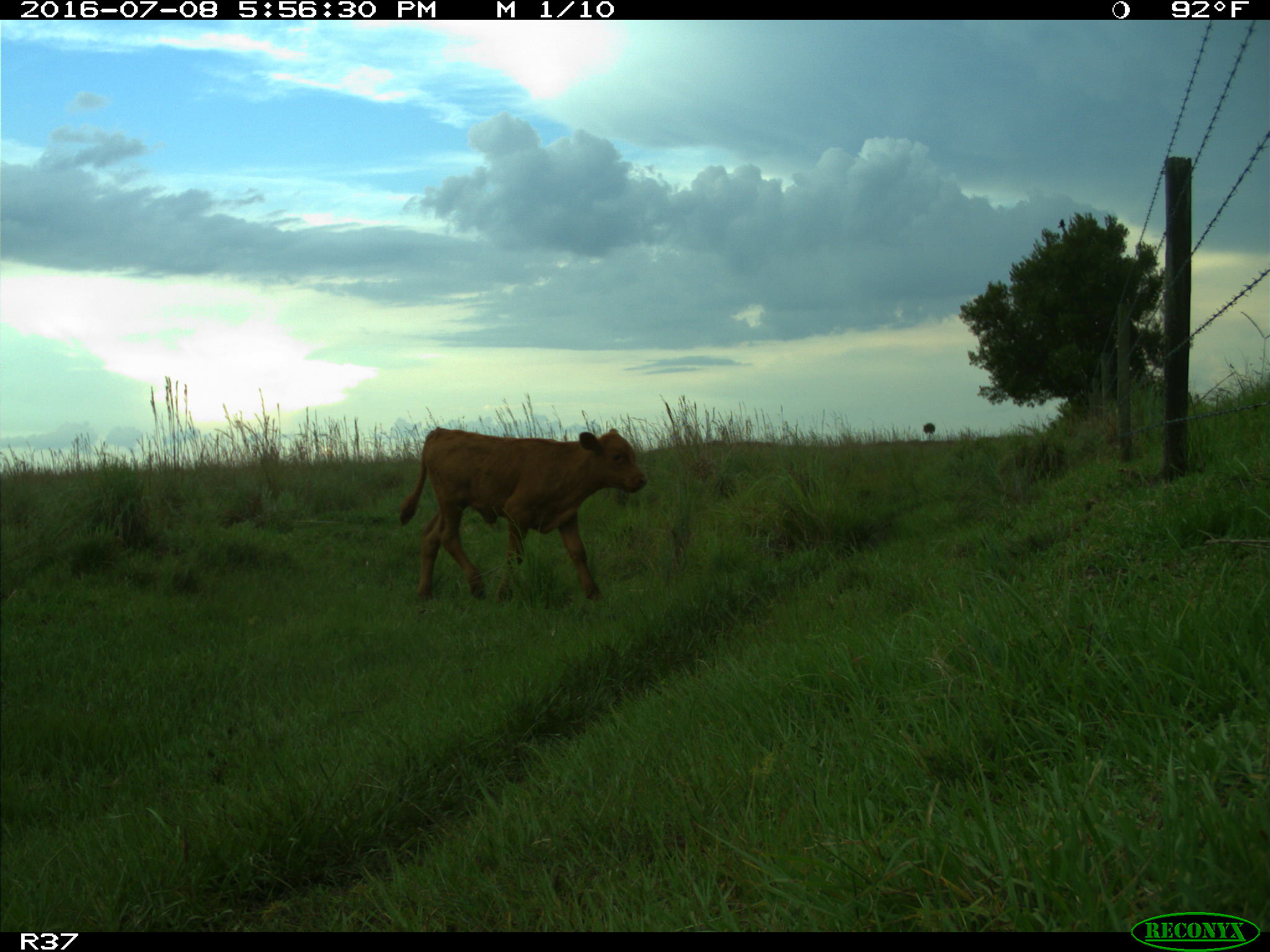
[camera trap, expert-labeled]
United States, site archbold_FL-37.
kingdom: Animalia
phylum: Chordata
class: Mammalia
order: Artiodactyla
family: Bovidae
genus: Bos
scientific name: Bos taurus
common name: domestic cow